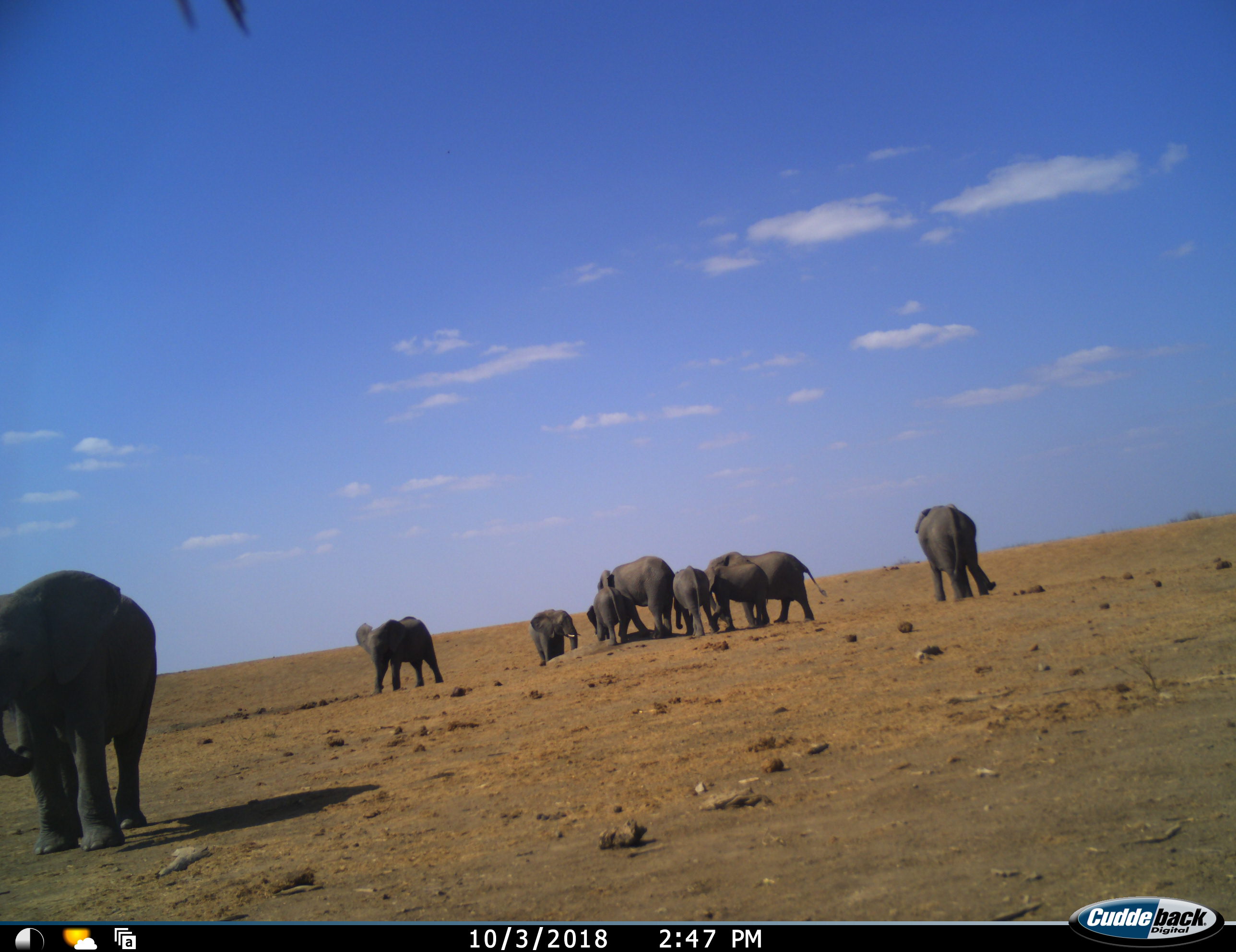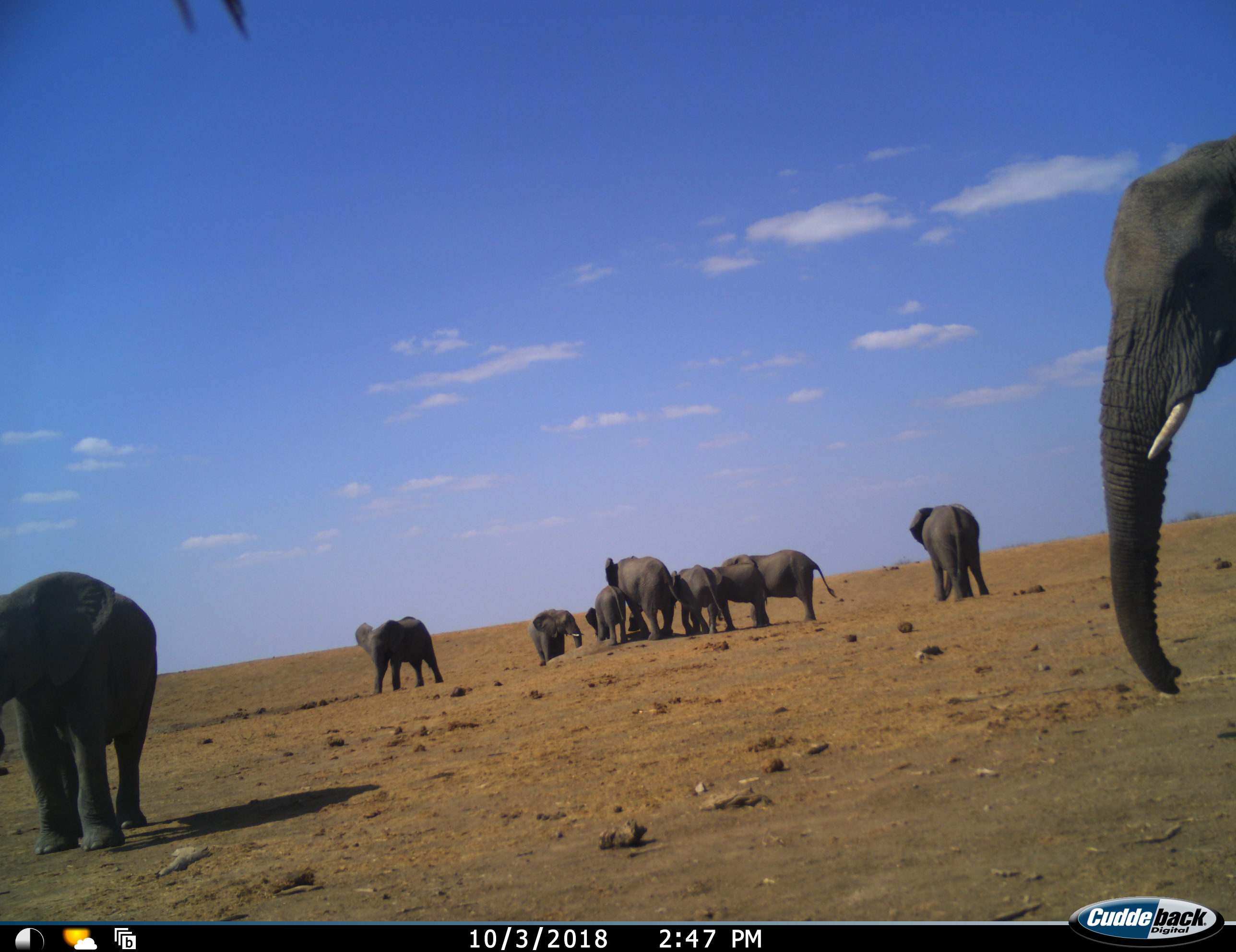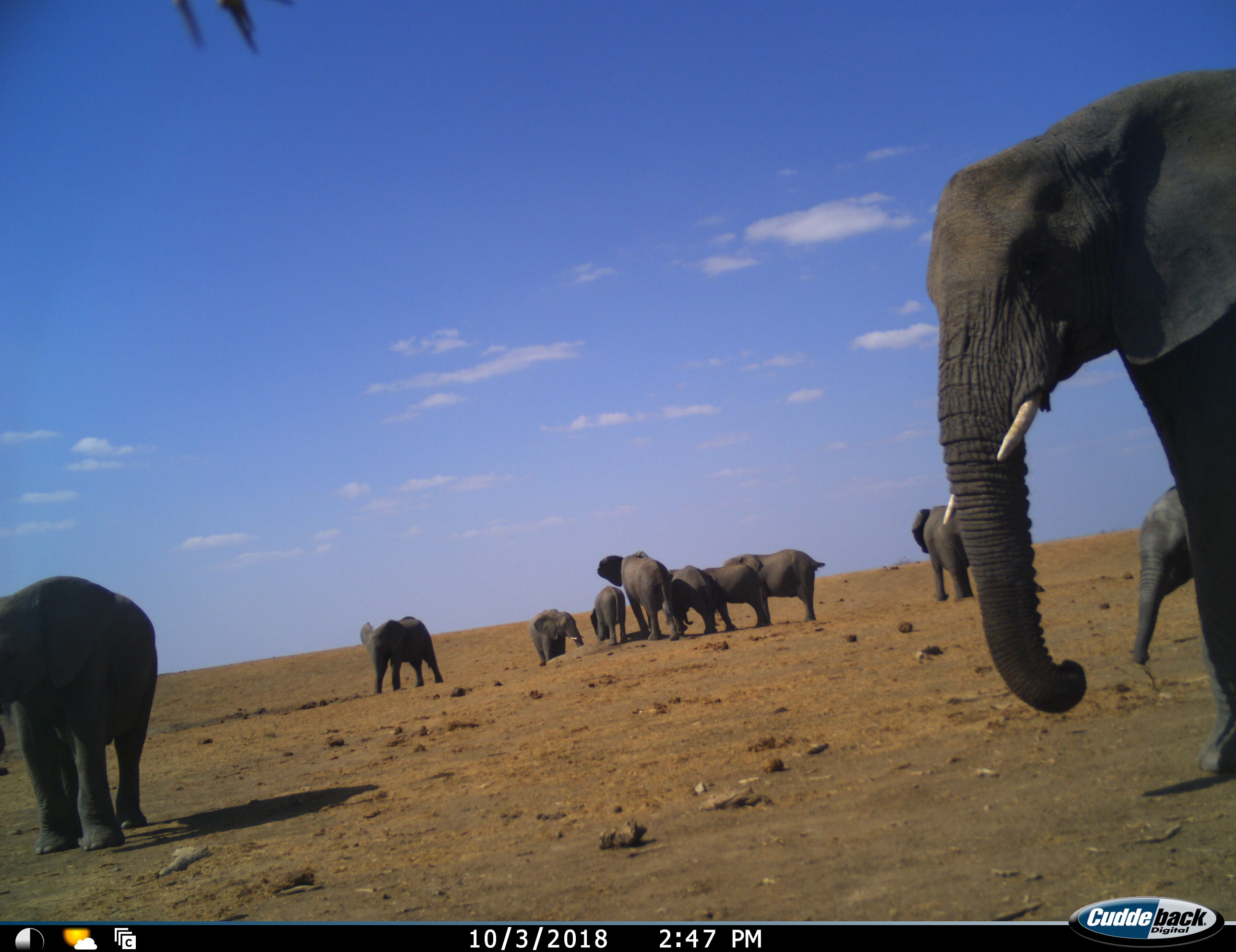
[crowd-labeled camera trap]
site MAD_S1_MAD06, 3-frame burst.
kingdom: Animalia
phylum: Chordata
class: Mammalia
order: Proboscidea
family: Elephantidae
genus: Loxodonta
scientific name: Loxodonta africana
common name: african bush elephant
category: elephant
Elephant (african bush elephant) (Loxodonta africana), count 11-50. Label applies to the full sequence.